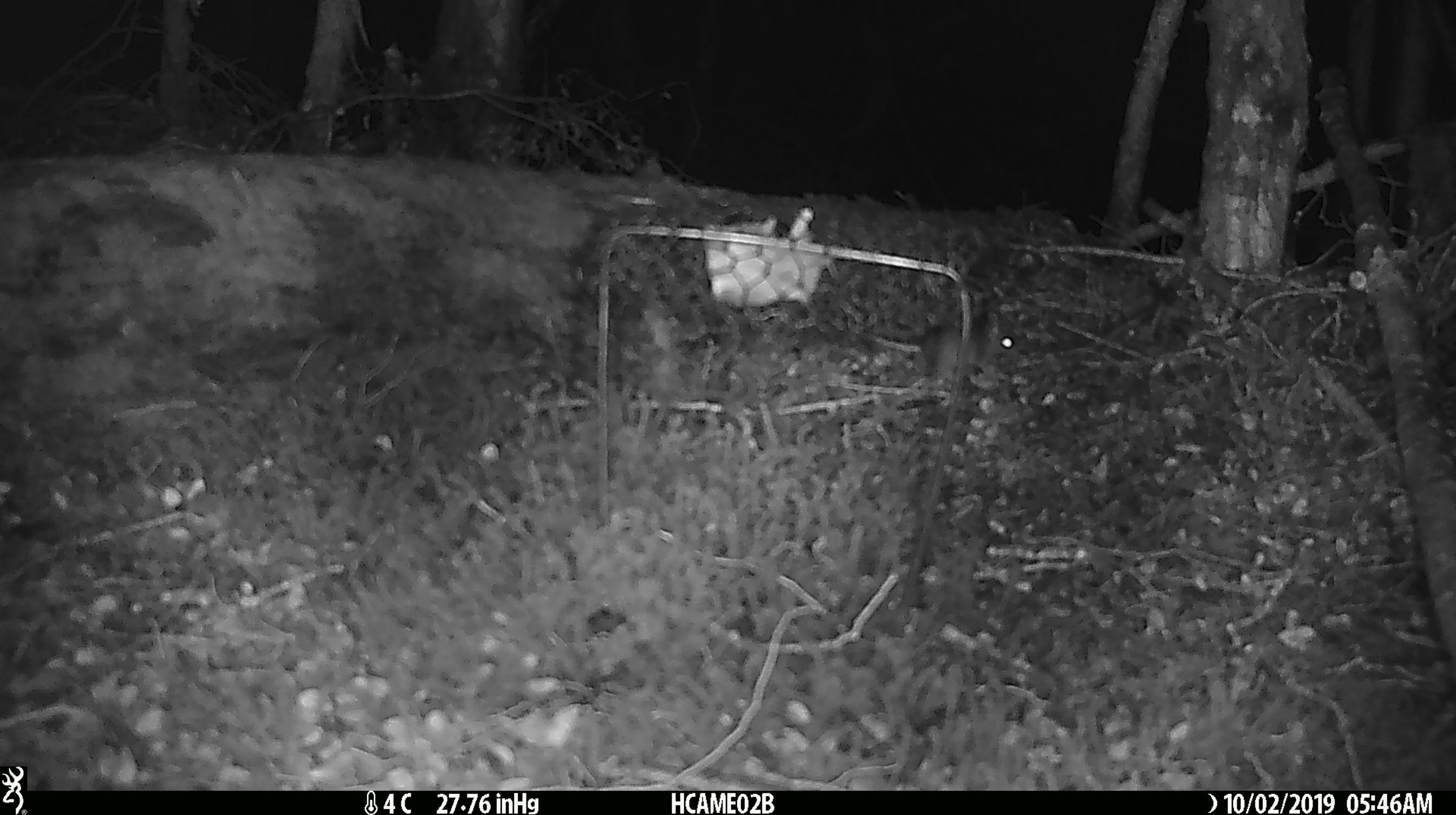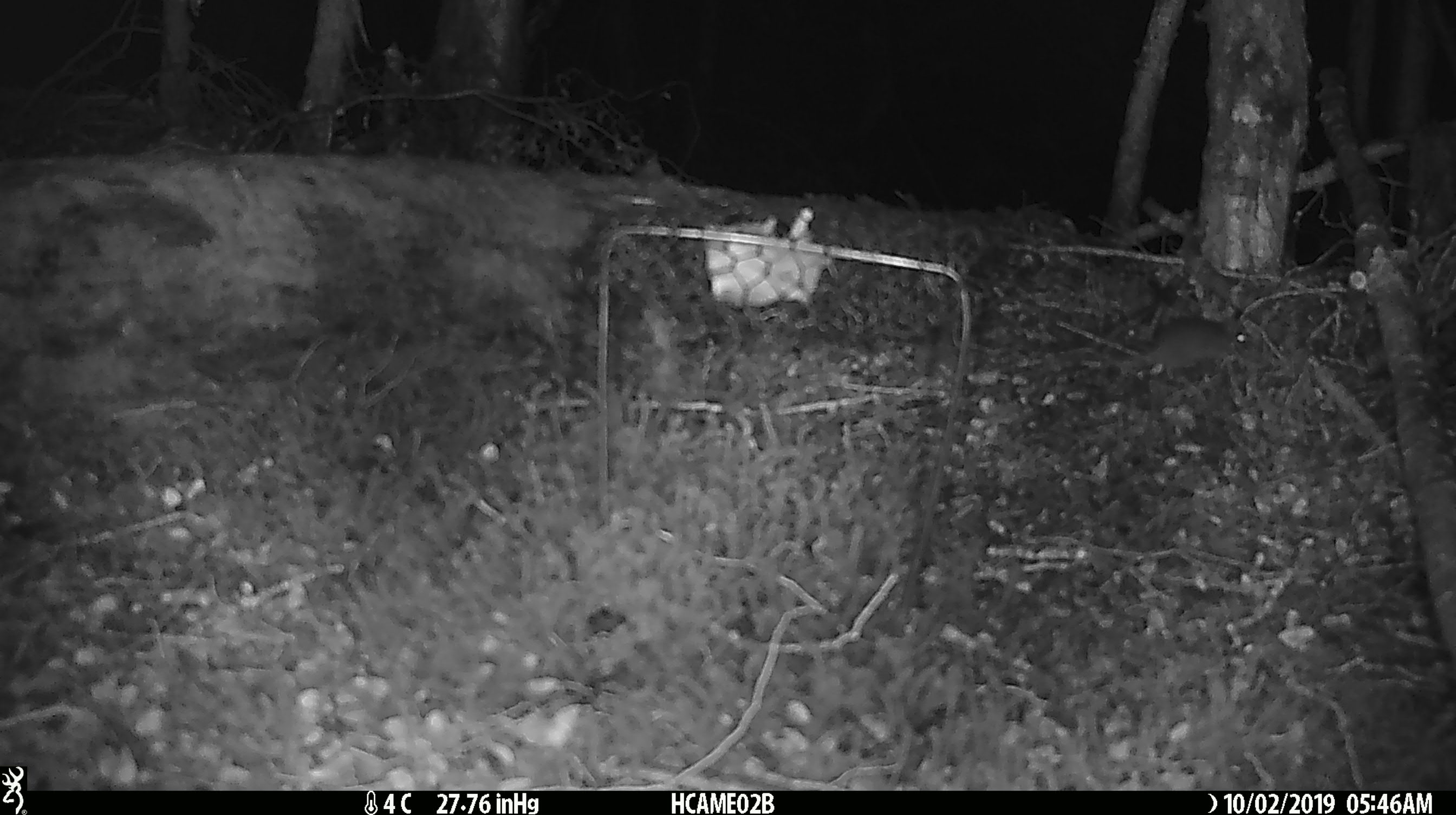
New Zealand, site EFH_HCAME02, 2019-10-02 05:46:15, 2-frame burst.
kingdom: Animalia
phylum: Chordata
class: Mammalia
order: Rodentia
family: Muridae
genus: Mus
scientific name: Mus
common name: mouse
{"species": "mouse (Mus)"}